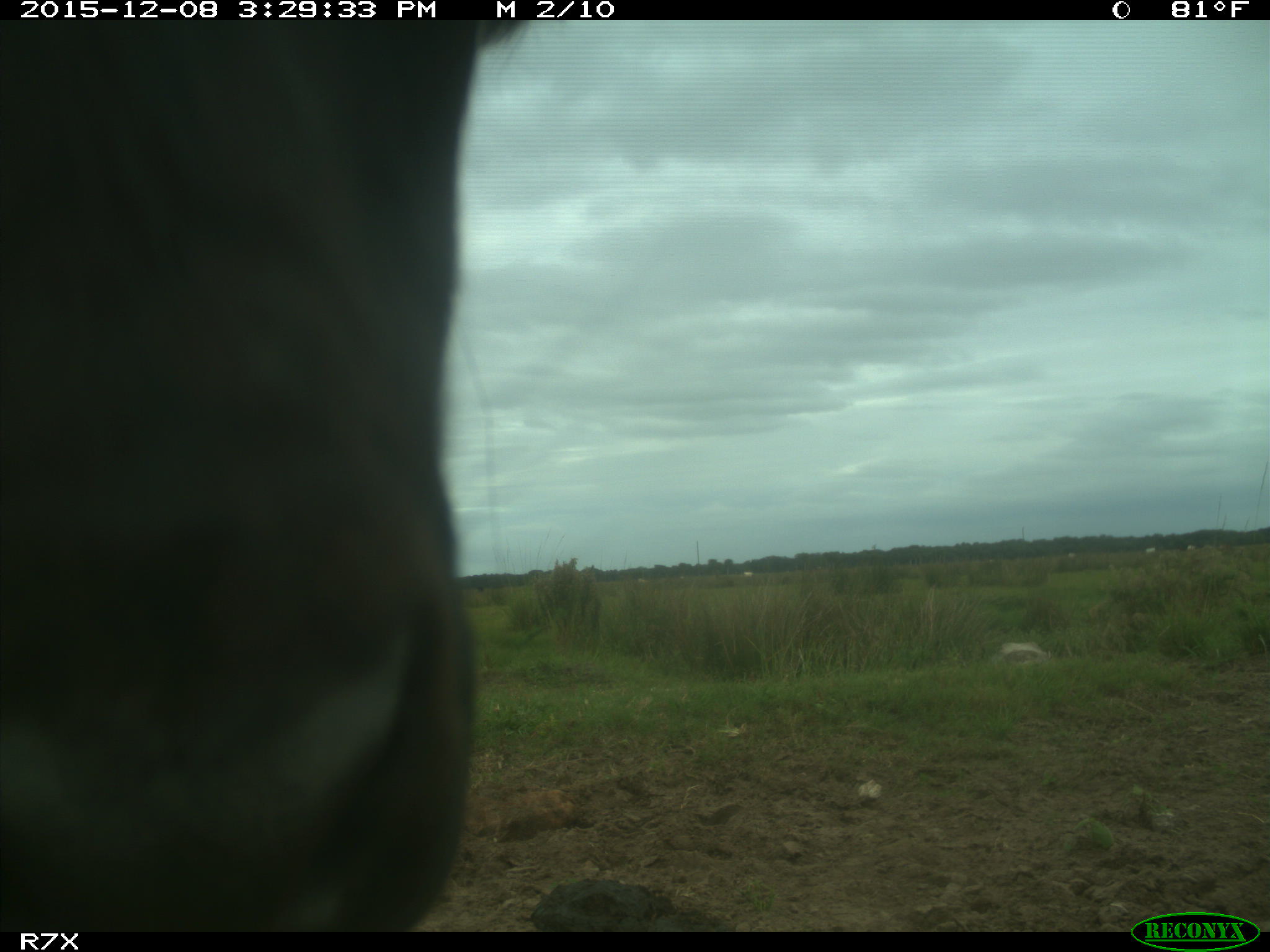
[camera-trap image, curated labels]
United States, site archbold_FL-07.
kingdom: Animalia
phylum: Chordata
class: Mammalia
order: Artiodactyla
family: Bovidae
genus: Bos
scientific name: Bos taurus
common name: domestic cow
Bos taurus (domestic cow).